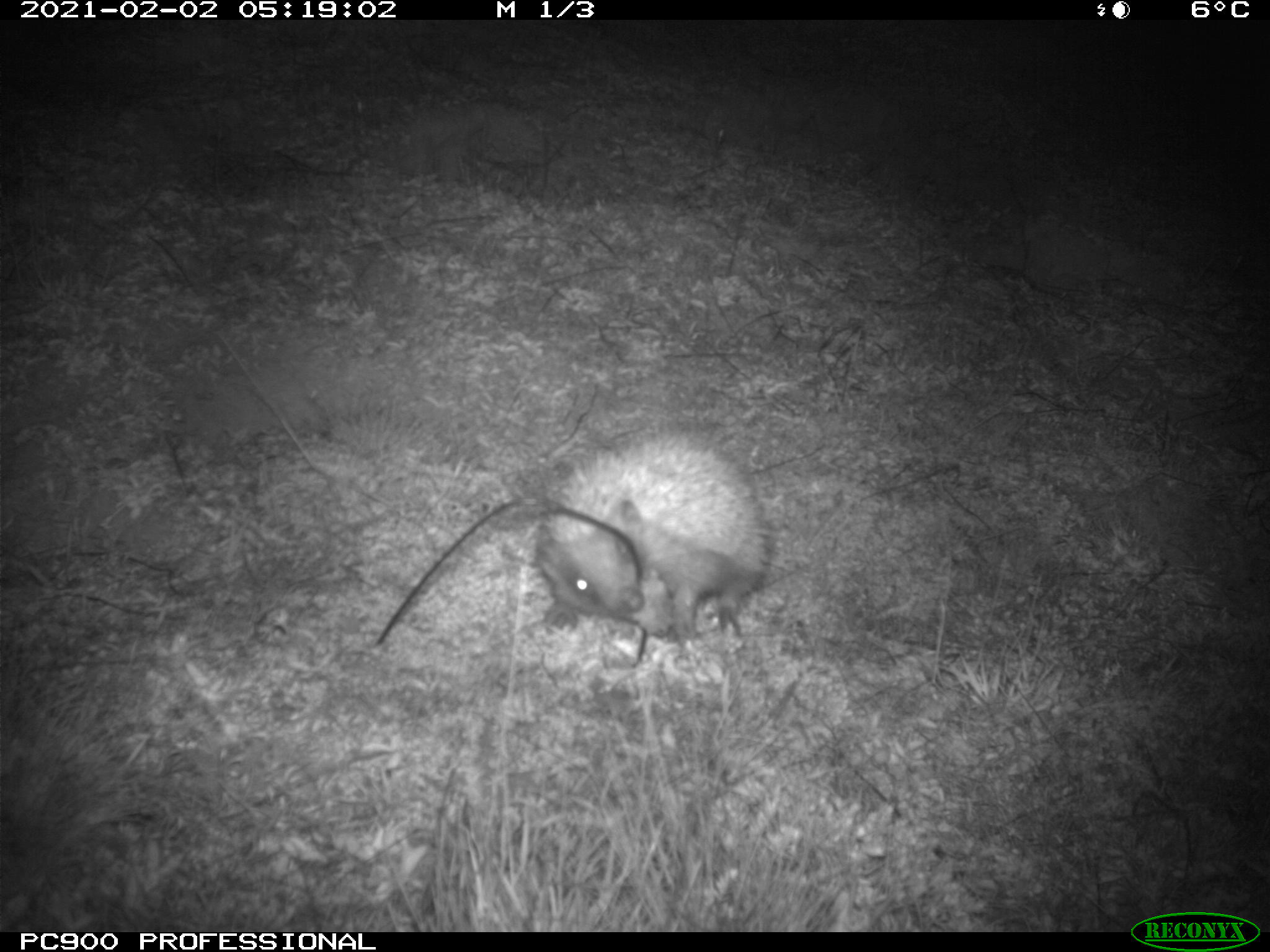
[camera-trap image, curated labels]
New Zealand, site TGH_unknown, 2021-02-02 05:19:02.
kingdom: Animalia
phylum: Chordata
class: Mammalia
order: Eulipotyphla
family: Erinaceidae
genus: Erinaceus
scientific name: Erinaceus europaeus europaeus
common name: european hedgehog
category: hedgehog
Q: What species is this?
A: Hedgehog (european hedgehog) (Erinaceus europaeus europaeus).